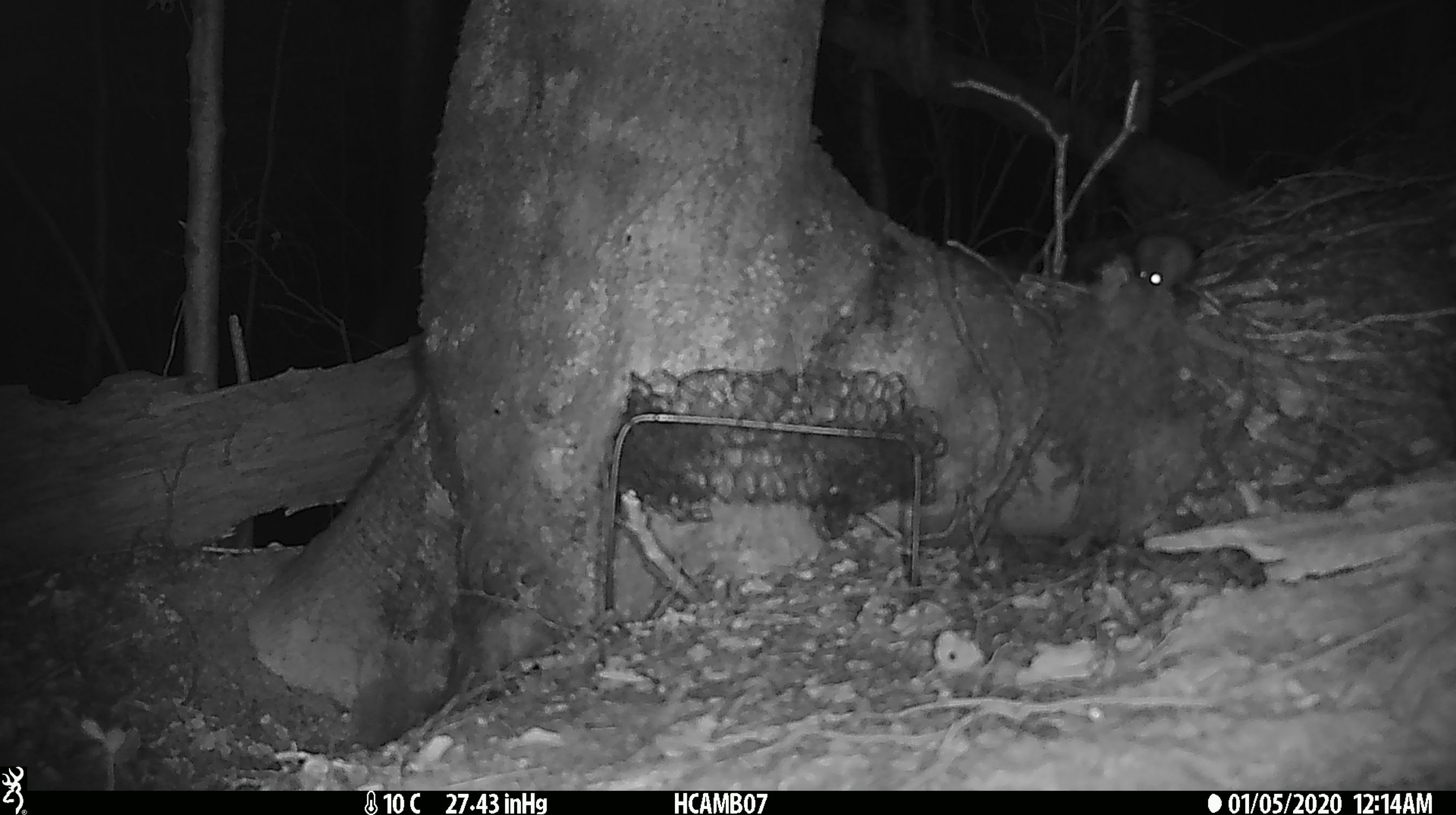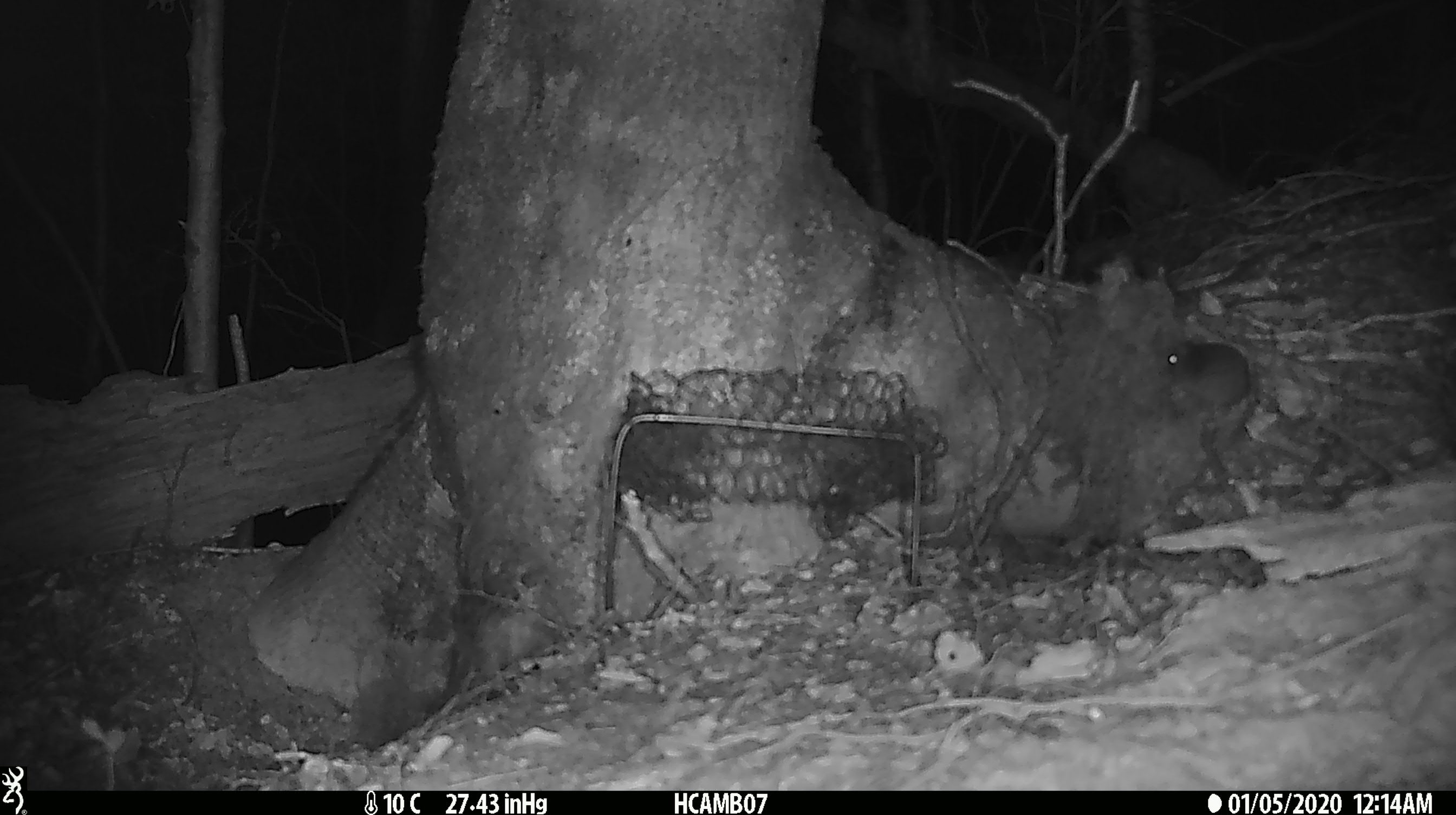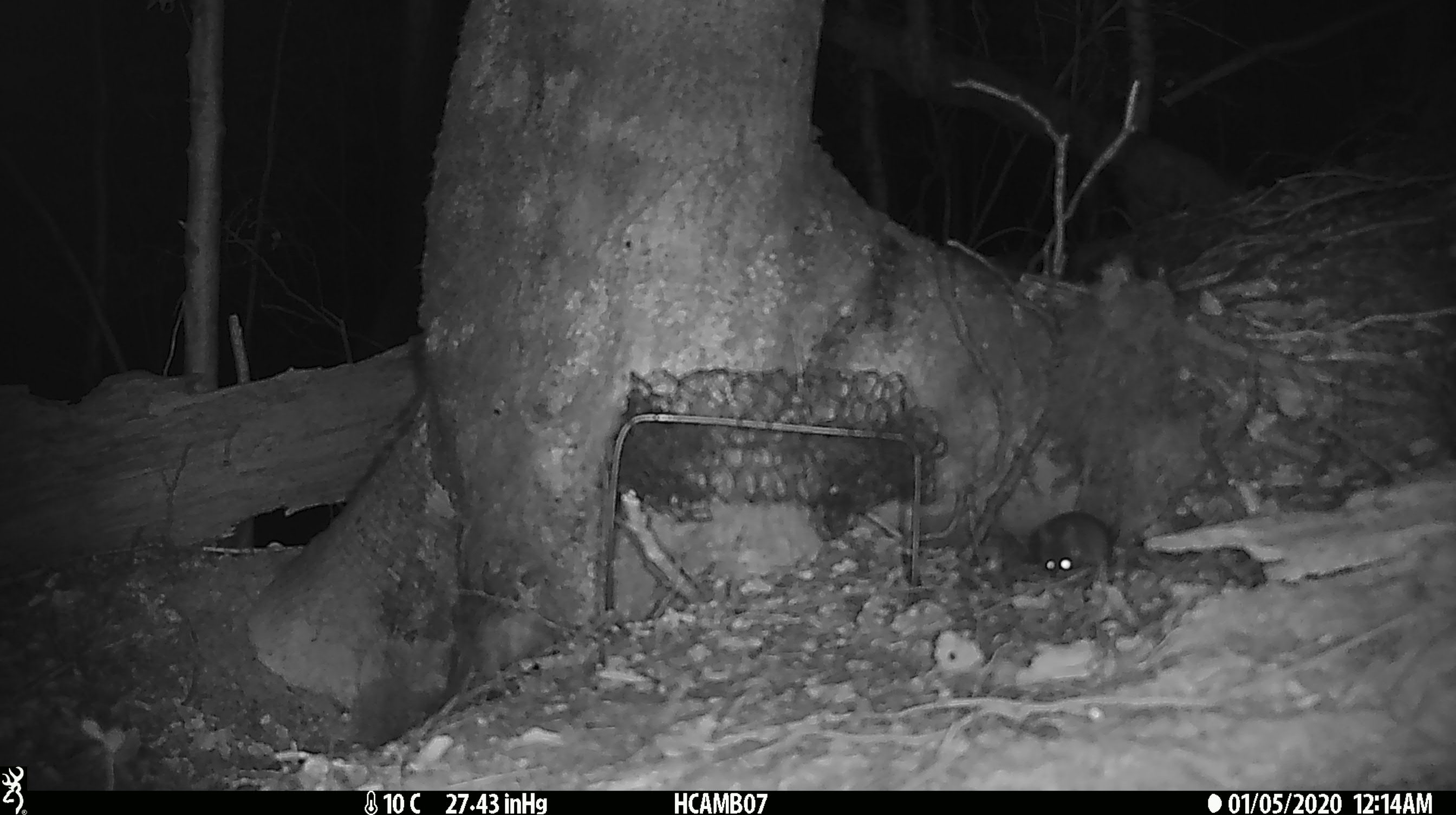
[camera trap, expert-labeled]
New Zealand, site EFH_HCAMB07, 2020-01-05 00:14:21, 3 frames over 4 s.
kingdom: Animalia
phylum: Chordata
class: Mammalia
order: Rodentia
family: Muridae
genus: Mus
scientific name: Mus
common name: mouse